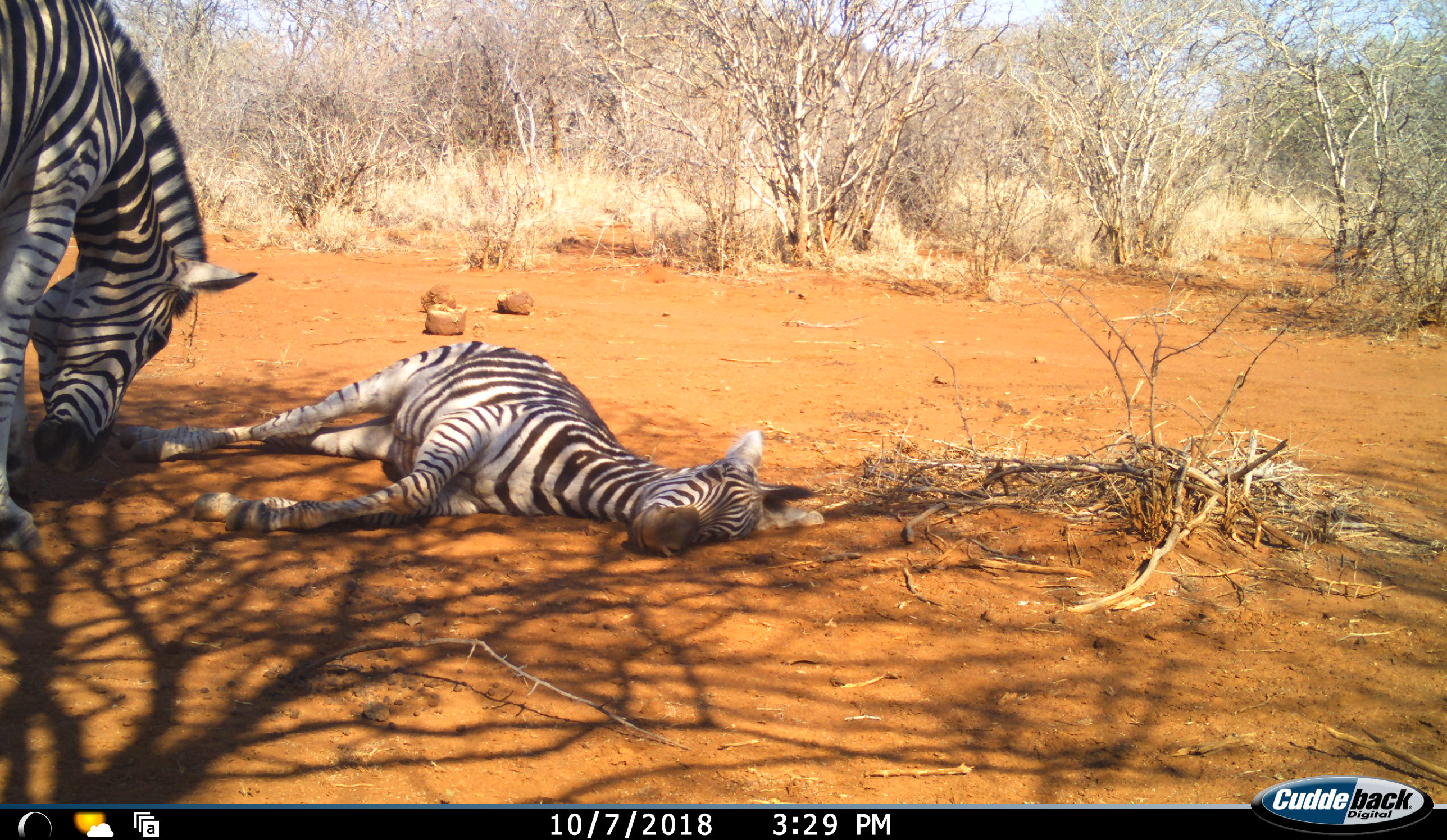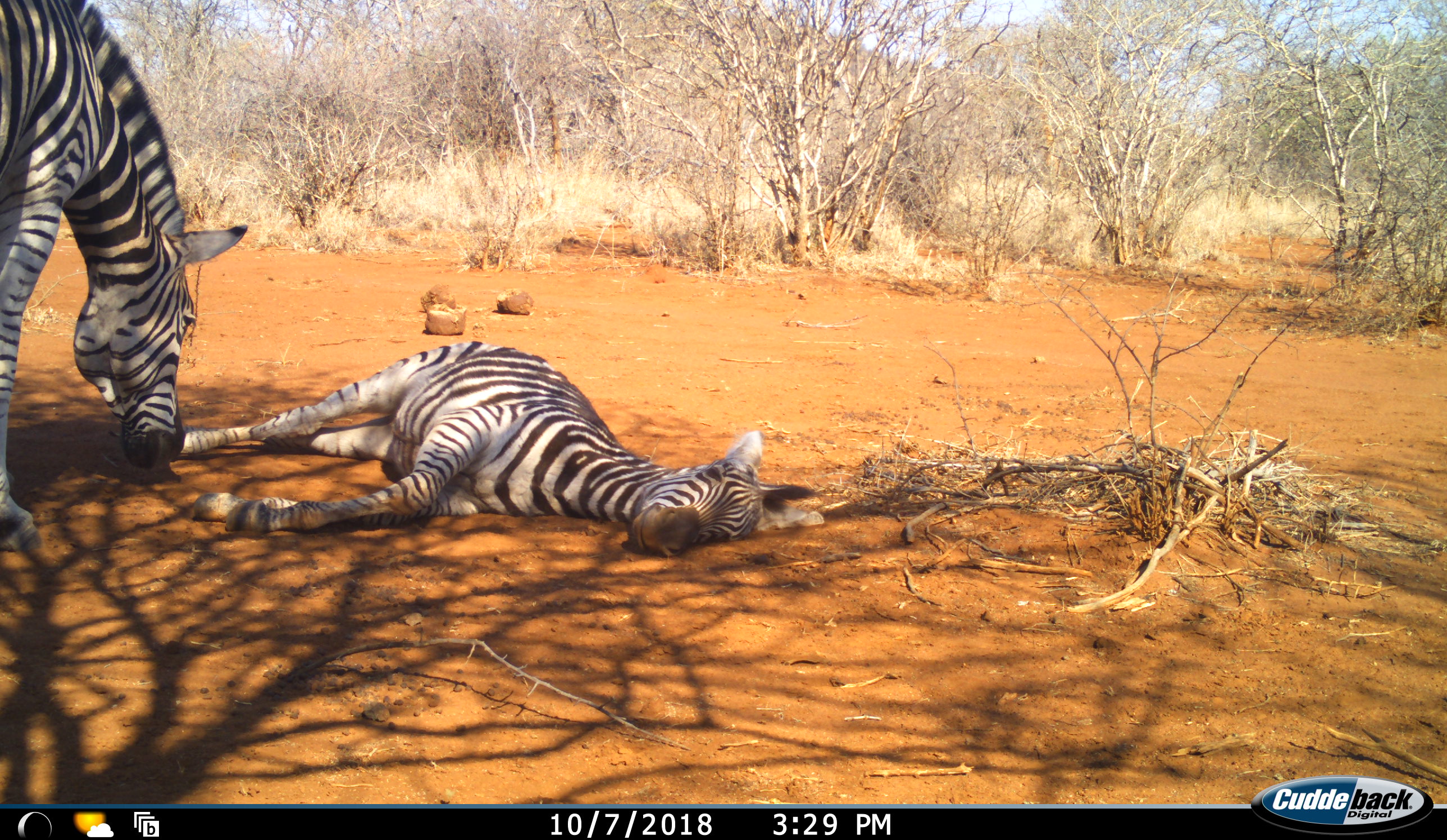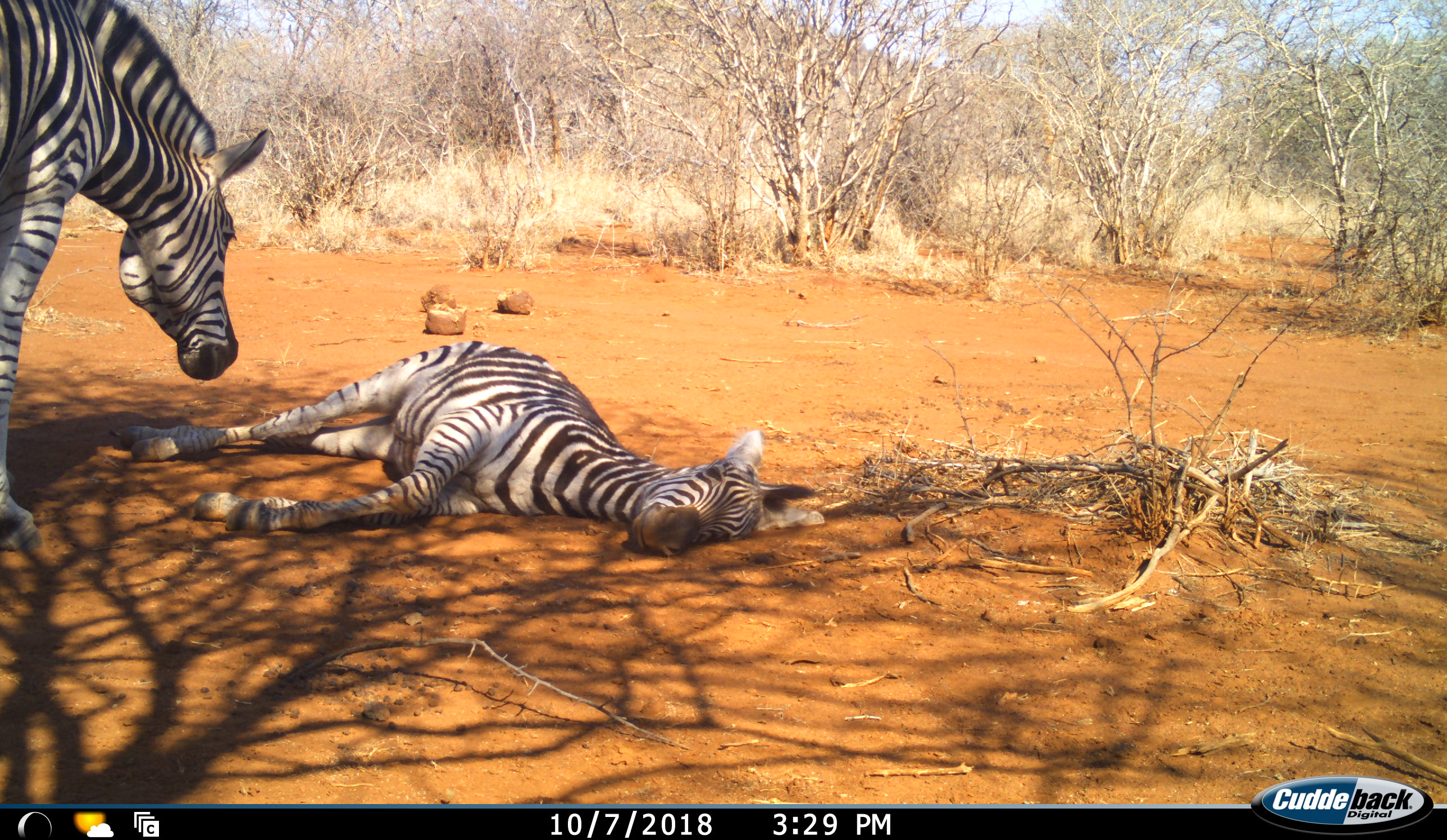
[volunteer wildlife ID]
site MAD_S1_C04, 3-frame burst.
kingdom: Animalia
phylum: Chordata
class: Mammalia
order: Perissodactyla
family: Equidae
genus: Equus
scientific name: Equus quagga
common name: plains zebra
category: zebraplains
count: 2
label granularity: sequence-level